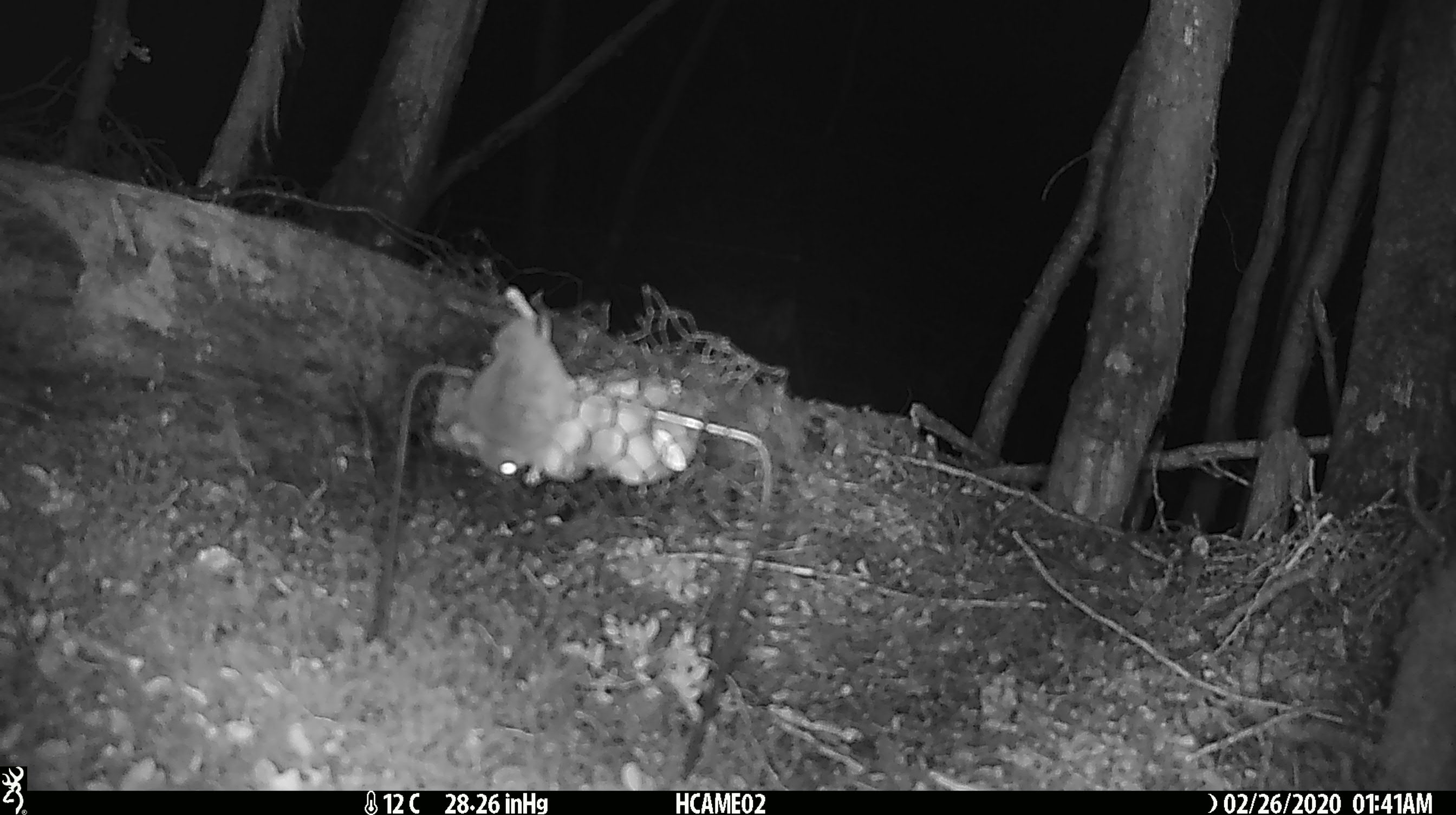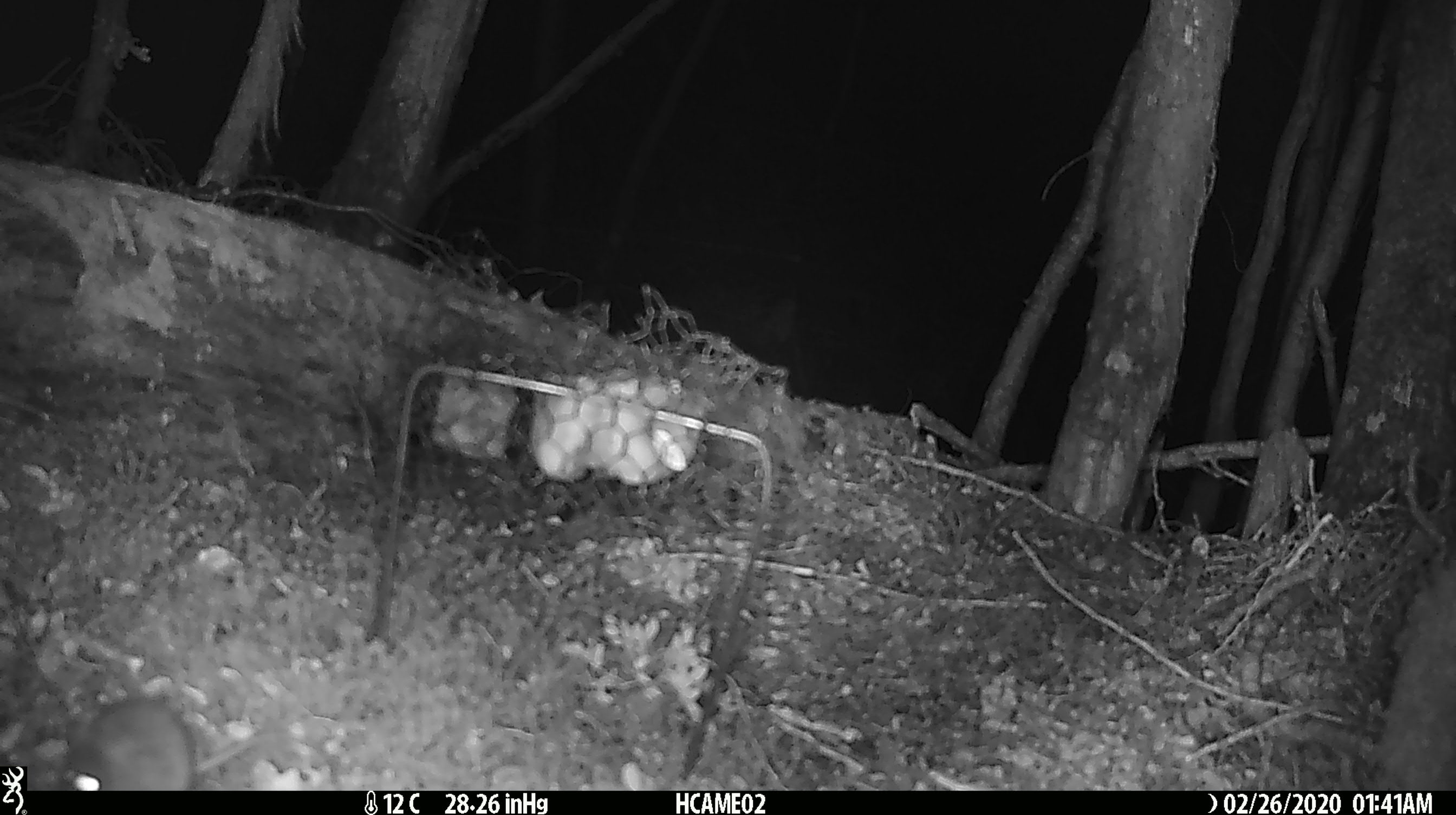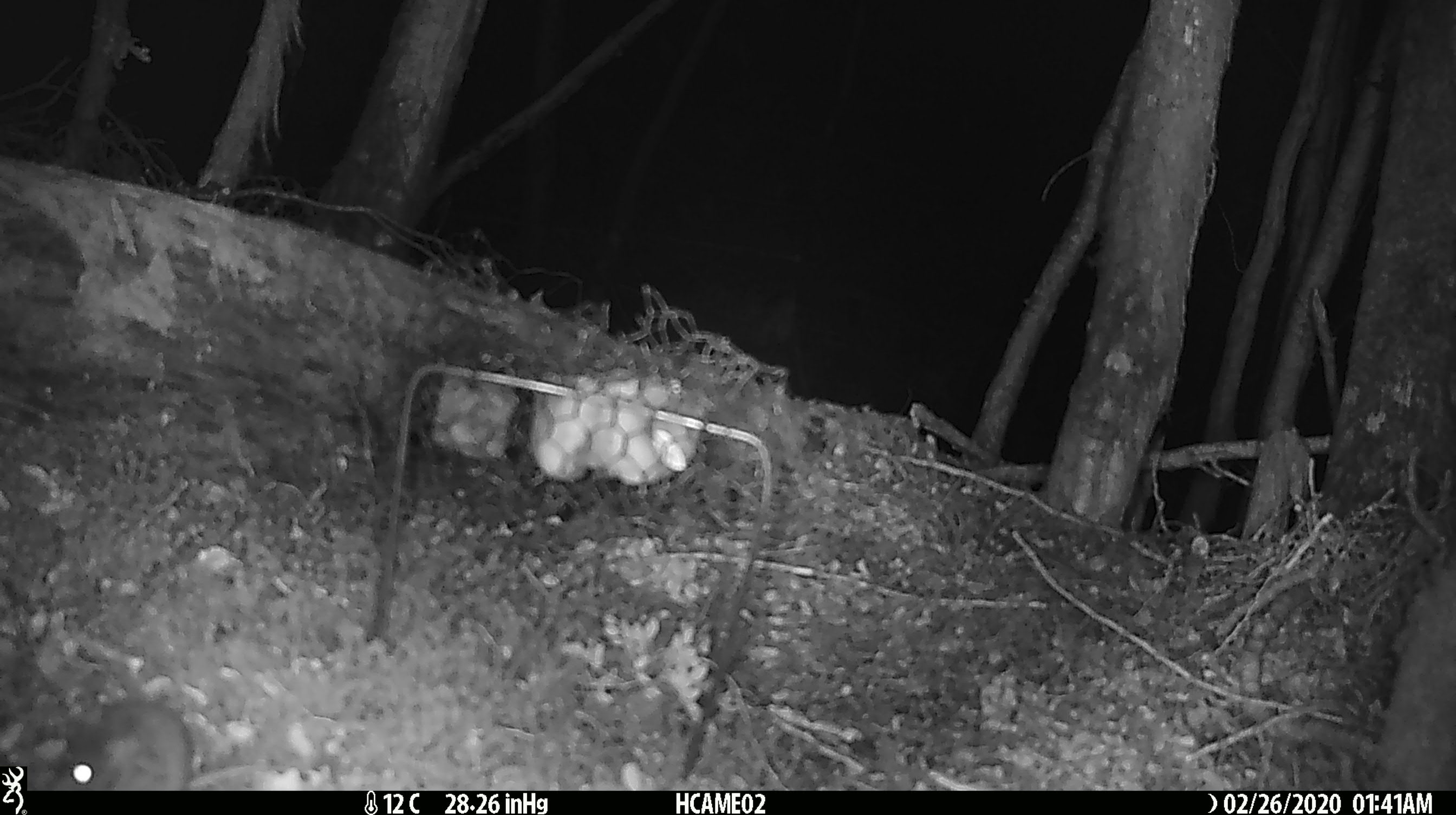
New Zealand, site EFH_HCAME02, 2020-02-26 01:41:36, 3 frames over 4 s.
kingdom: Animalia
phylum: Chordata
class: Mammalia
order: Rodentia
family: Muridae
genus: Mus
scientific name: Mus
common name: mouse